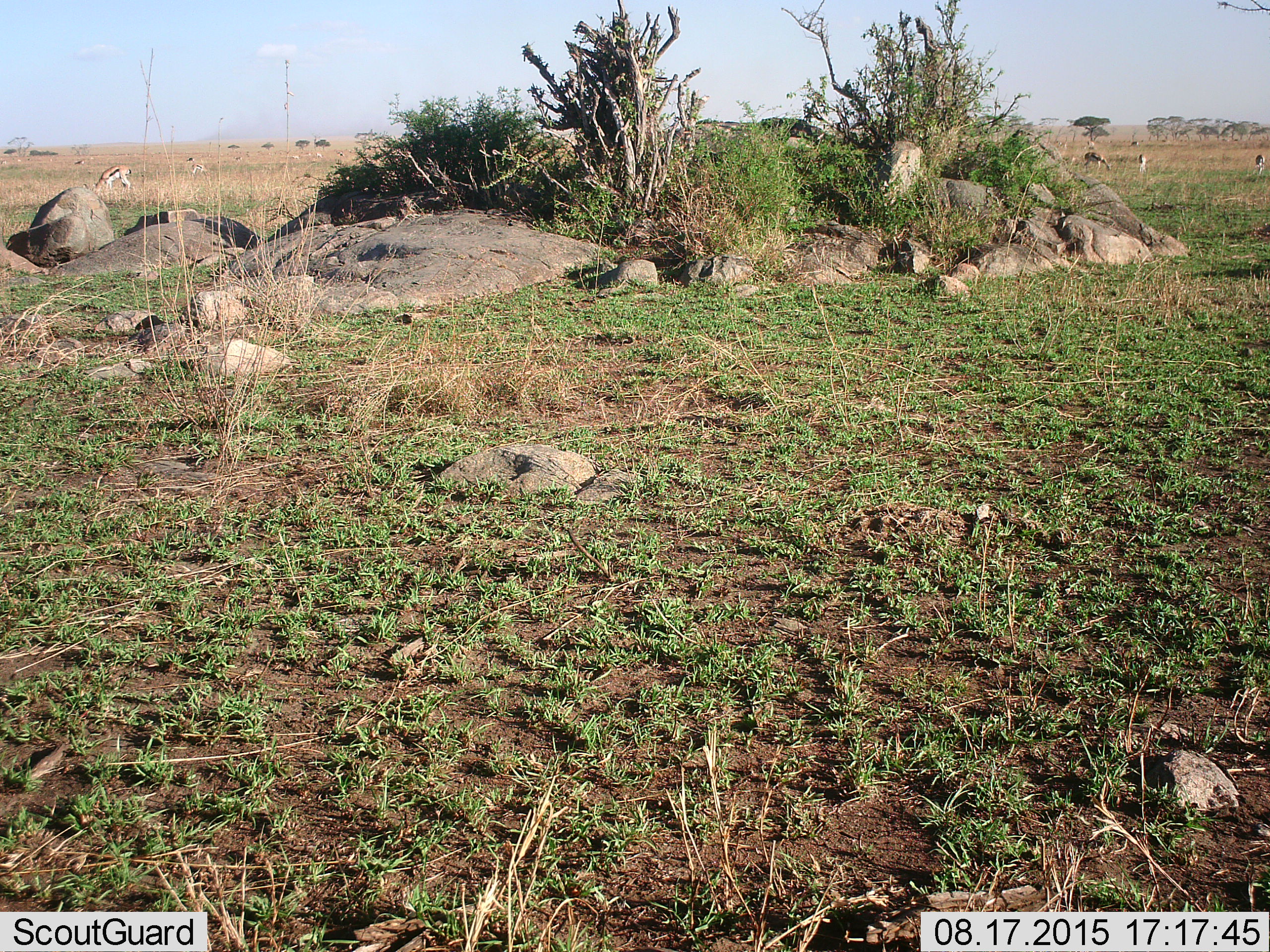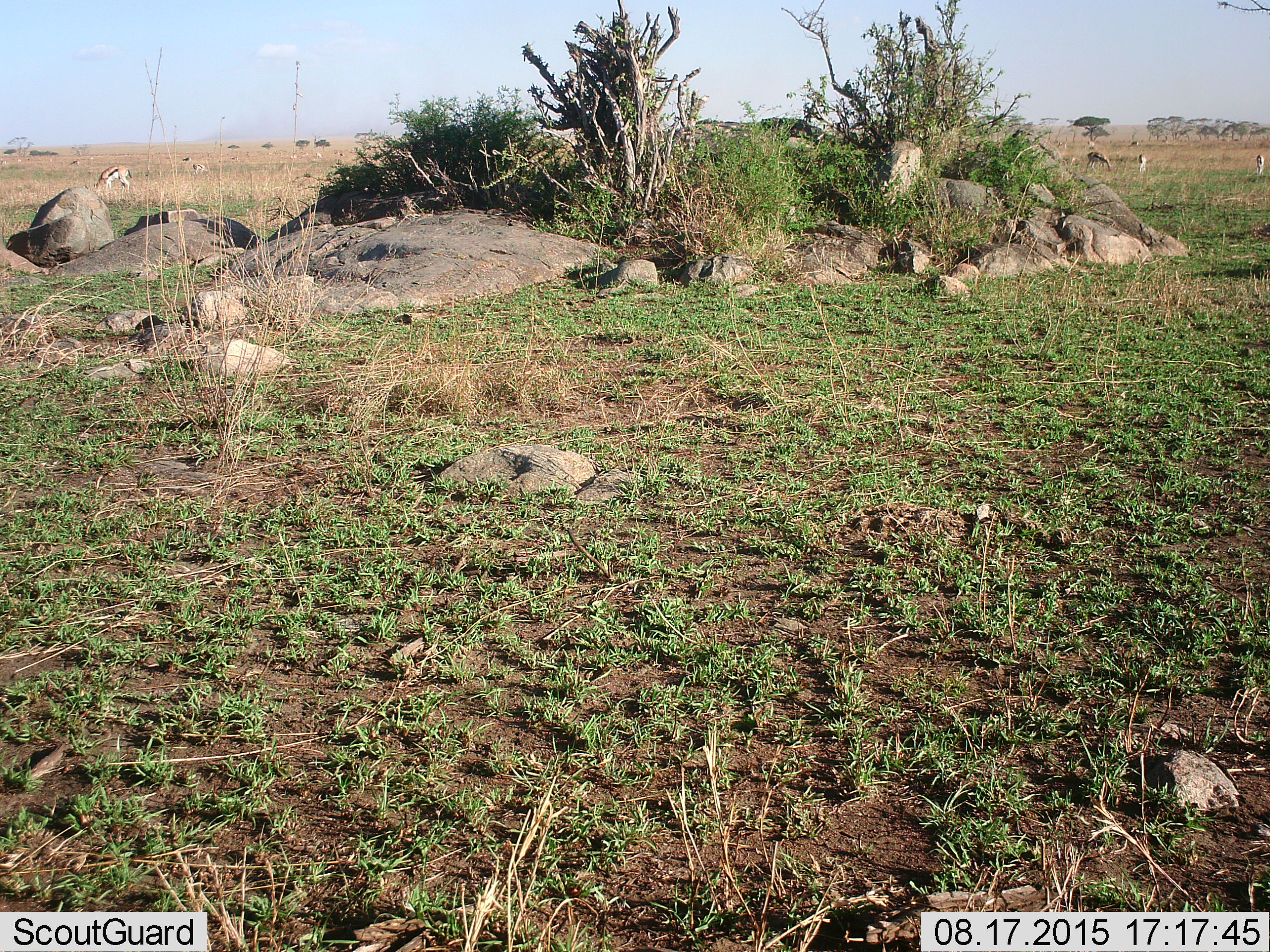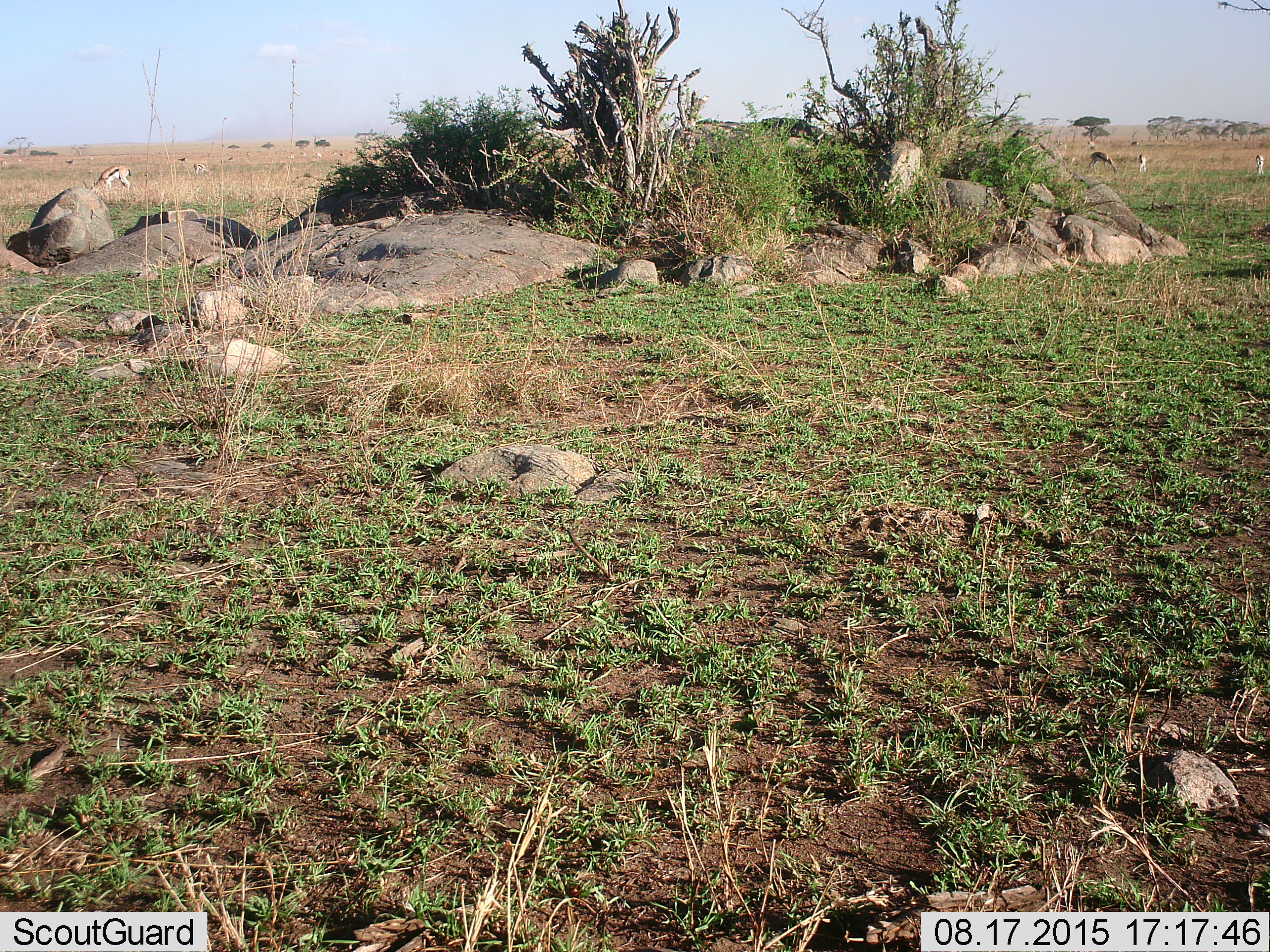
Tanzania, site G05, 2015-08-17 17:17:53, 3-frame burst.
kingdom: Animalia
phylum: Chordata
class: Mammalia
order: Artiodactyla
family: Bovidae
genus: Eudorcas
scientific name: Eudorcas thomsonii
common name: thomson's gazelle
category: gazellethomsons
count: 11-50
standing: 43%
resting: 0%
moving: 64%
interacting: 7%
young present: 0%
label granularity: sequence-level